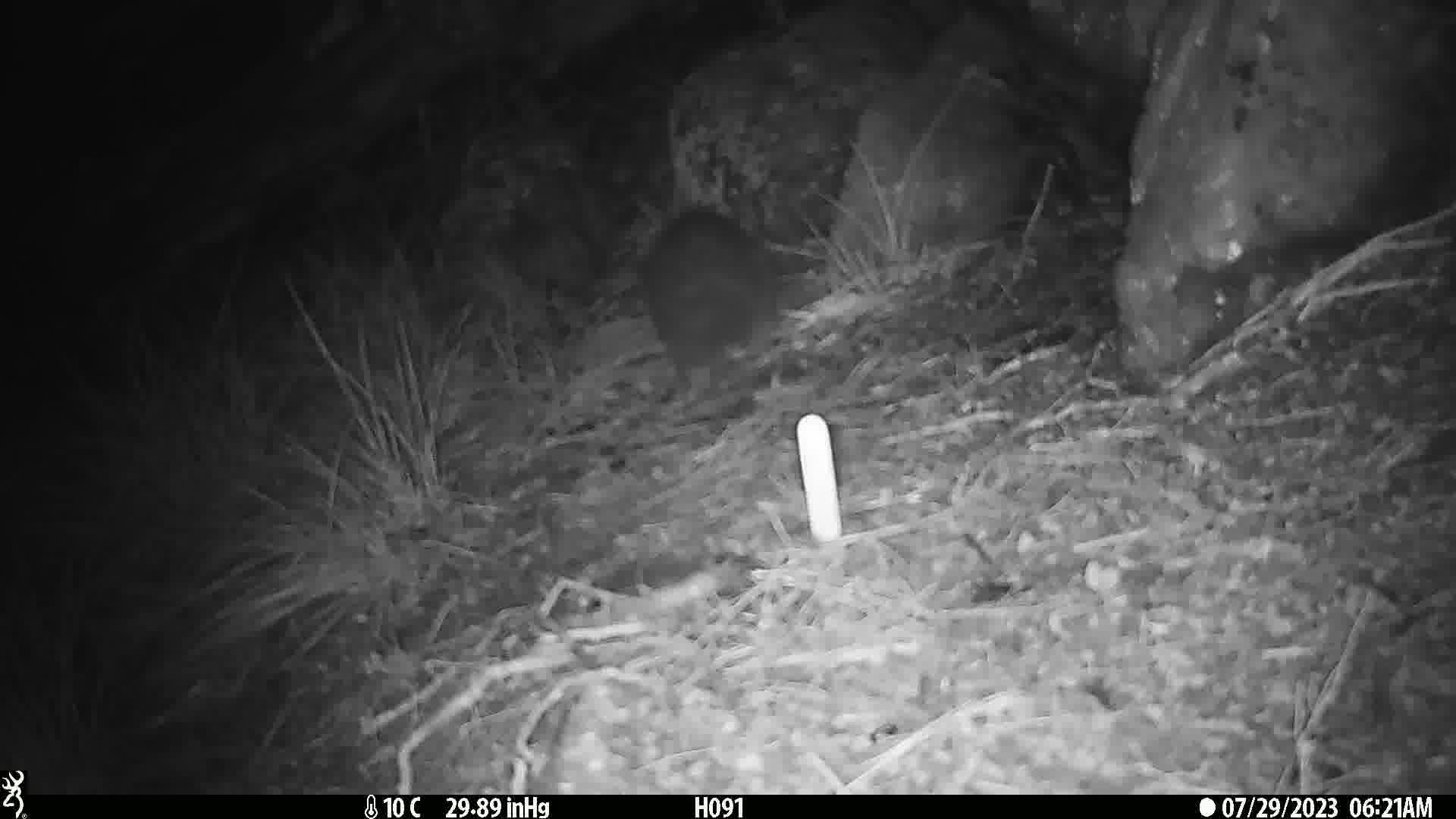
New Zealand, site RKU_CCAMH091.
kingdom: Animalia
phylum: Chordata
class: Mammalia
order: Diprotodontia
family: Phalangeridae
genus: Trichosurus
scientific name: Trichosurus vulpecula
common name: common brushtail possum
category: possum